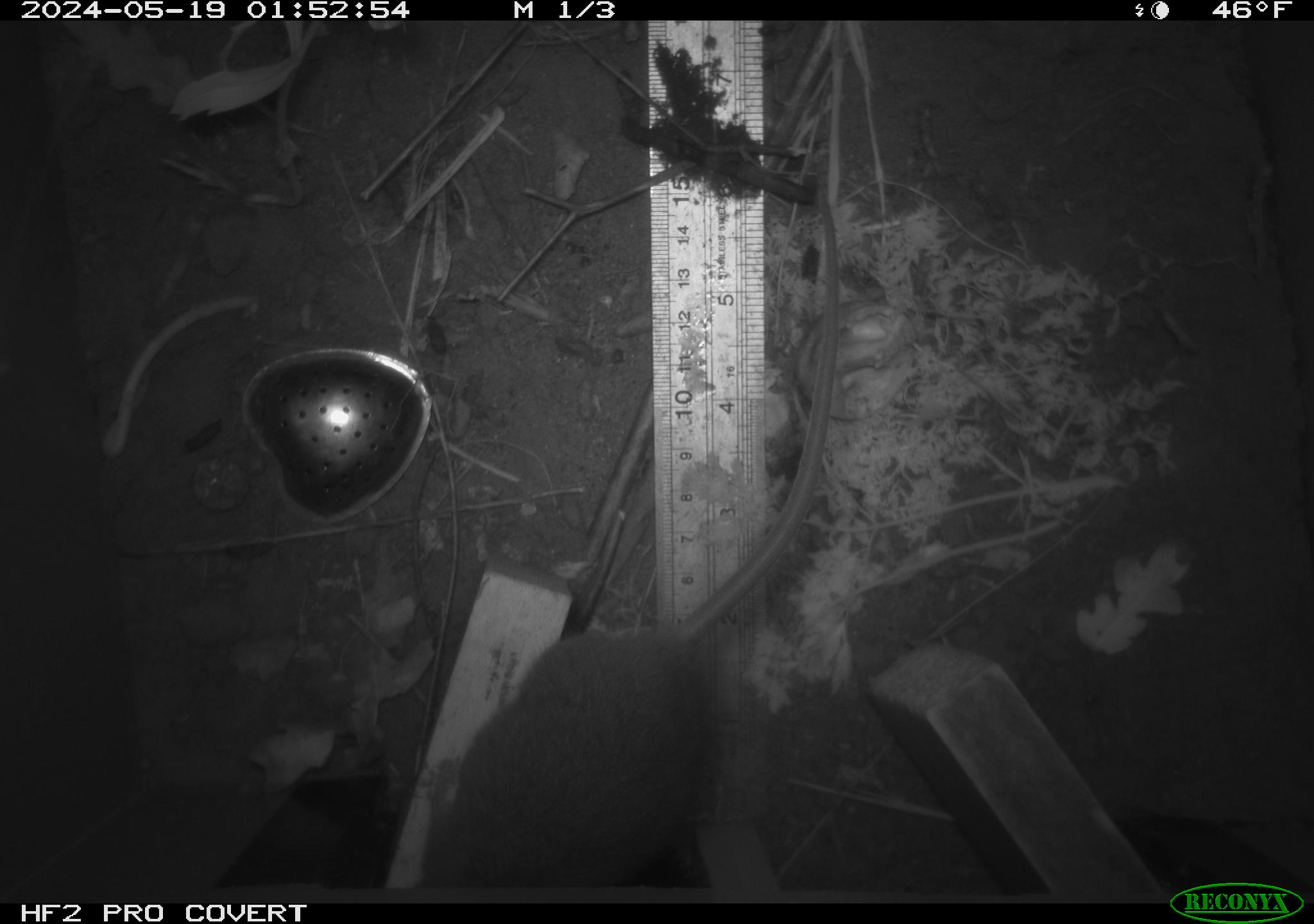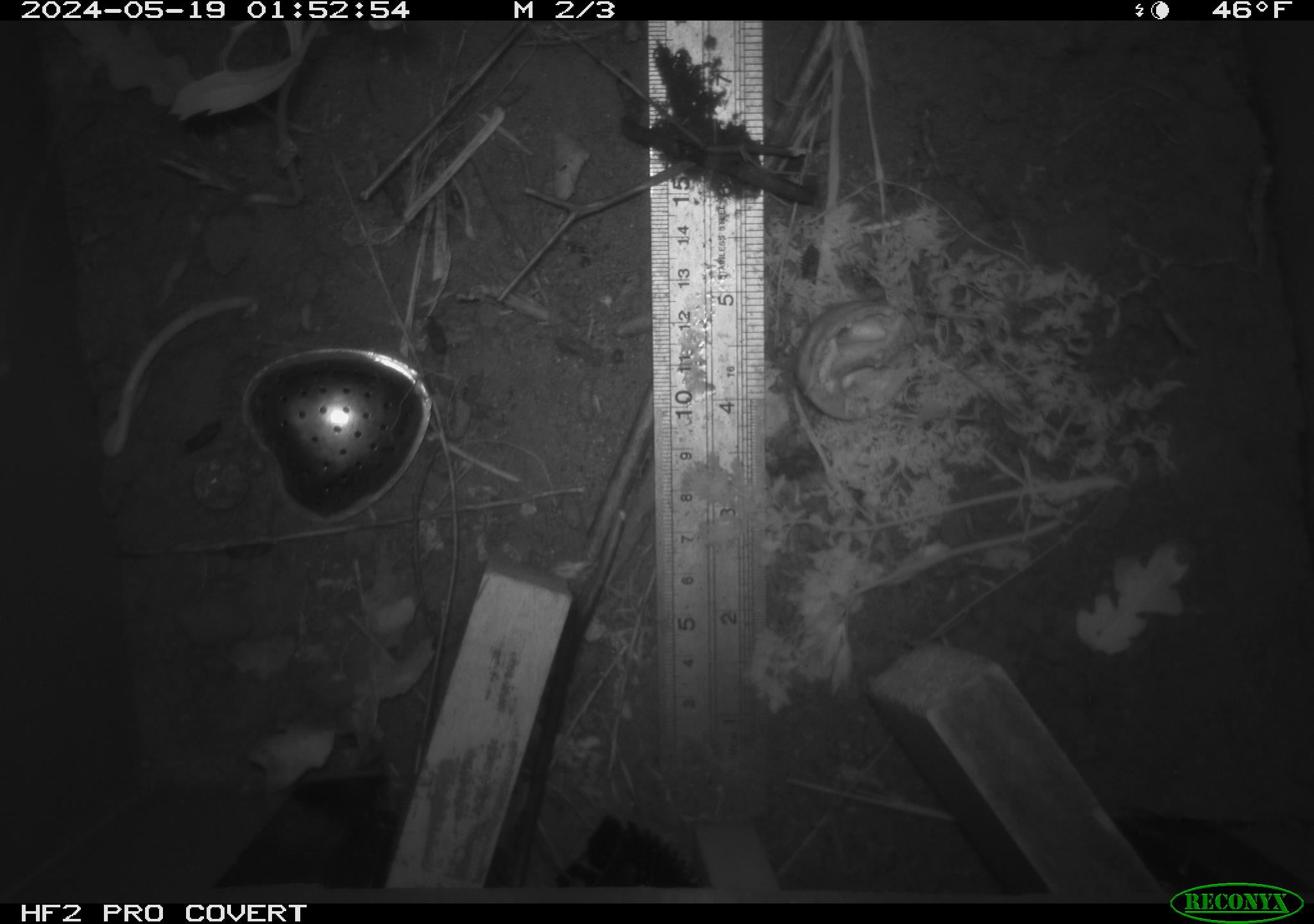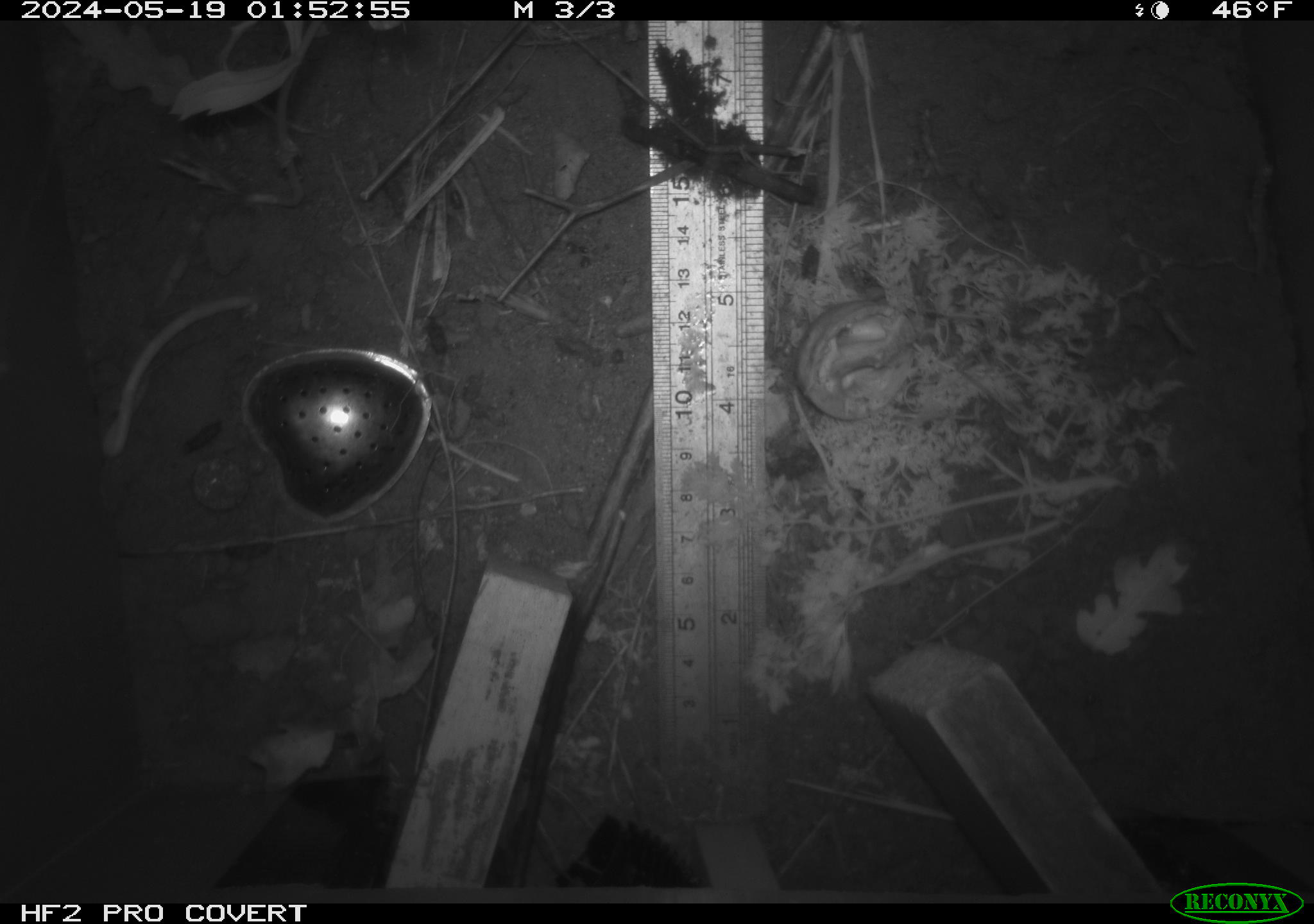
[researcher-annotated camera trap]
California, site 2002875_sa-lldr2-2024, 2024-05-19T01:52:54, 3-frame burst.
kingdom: Animalia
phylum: Chordata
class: Mammalia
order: Rodentia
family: Muridae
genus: Rattus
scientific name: Rattus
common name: rat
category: rattus species